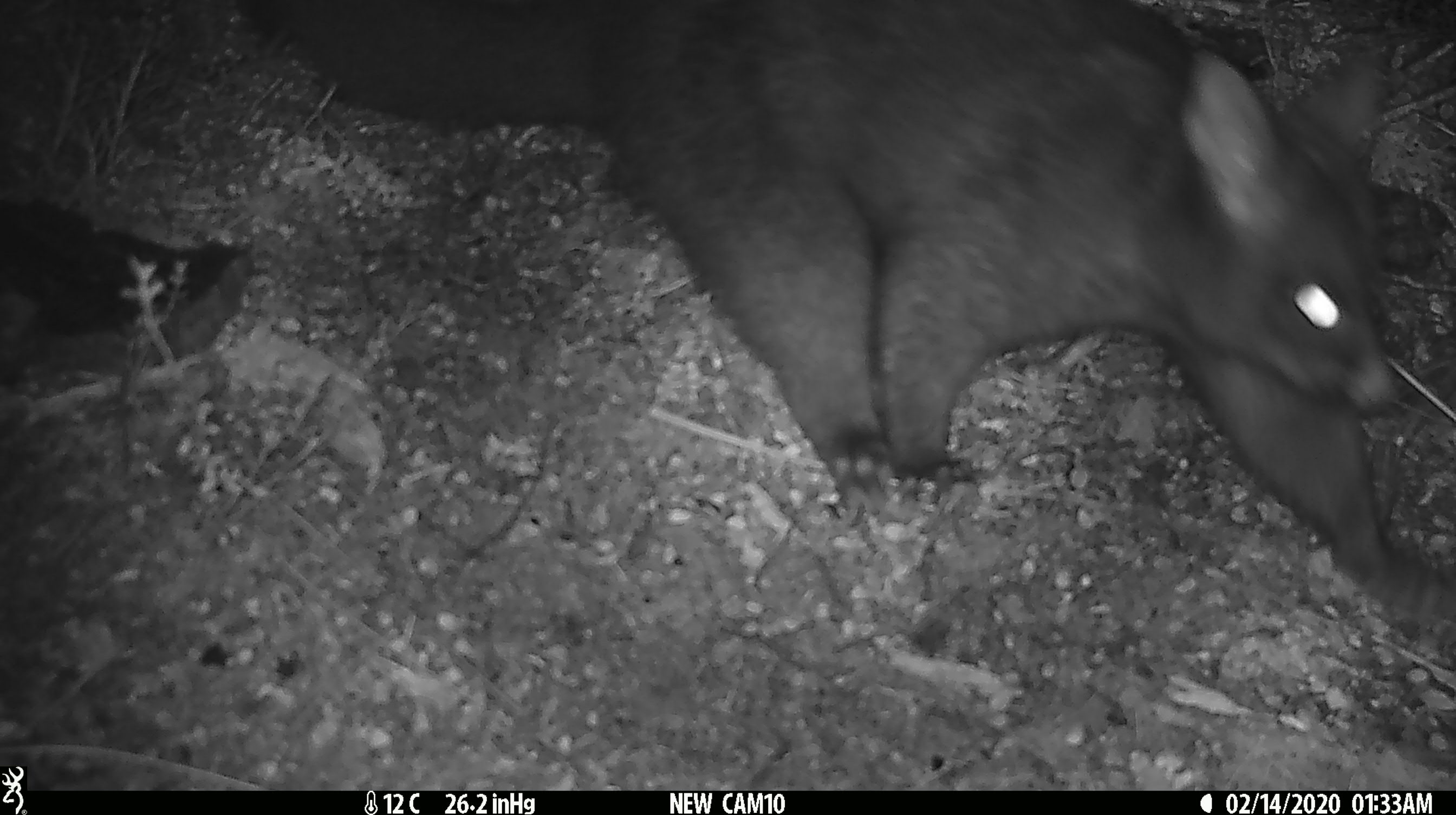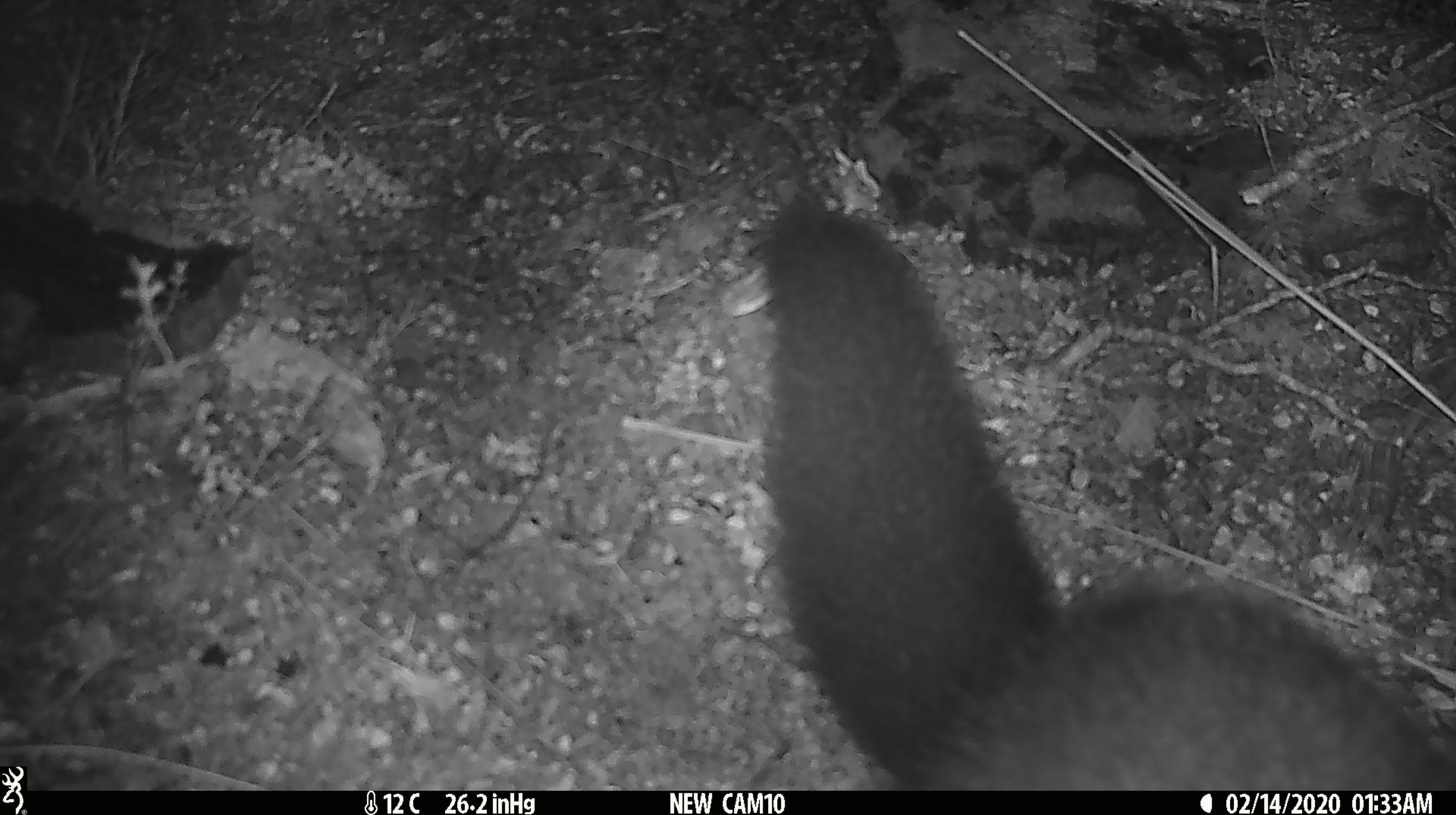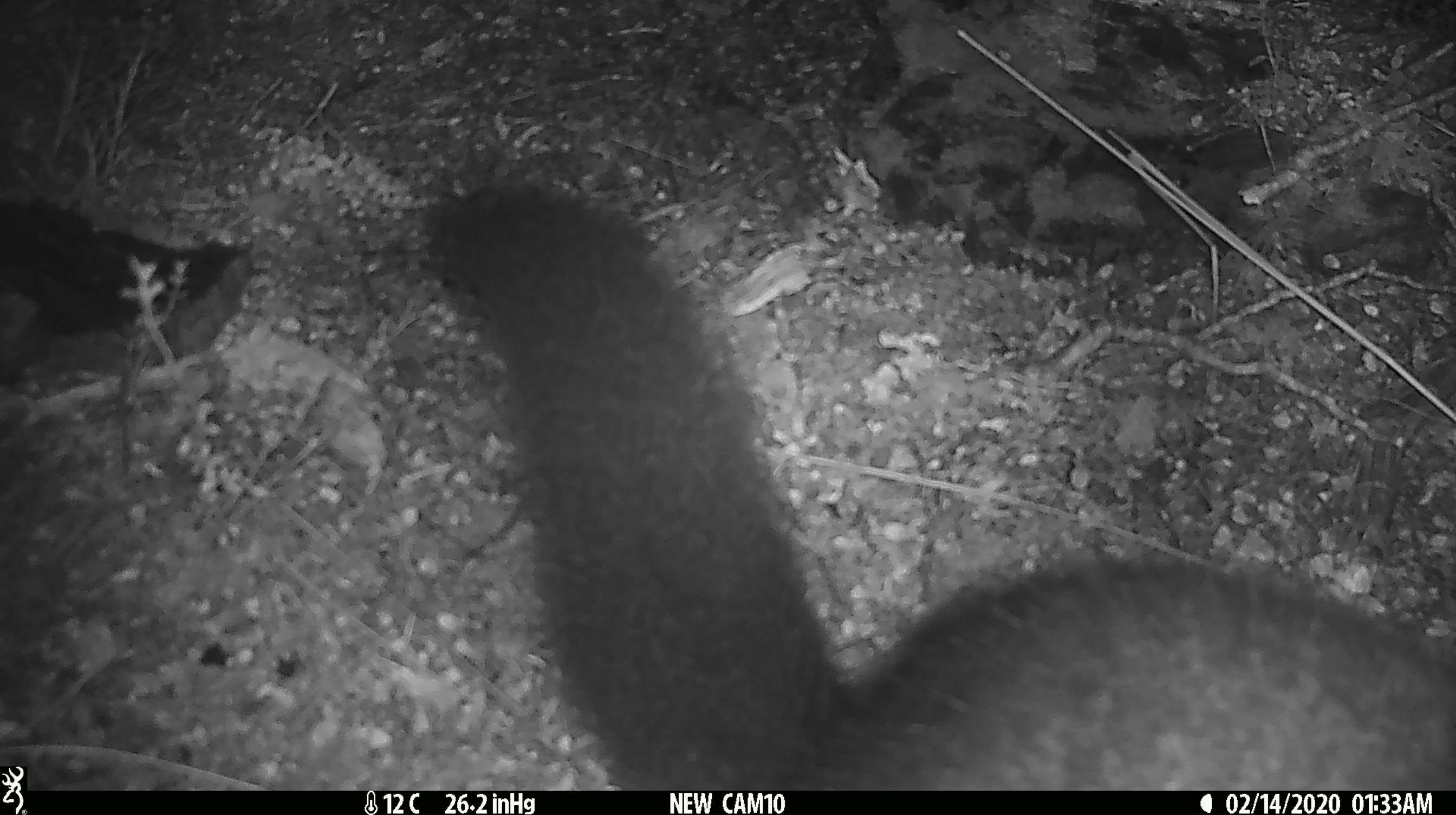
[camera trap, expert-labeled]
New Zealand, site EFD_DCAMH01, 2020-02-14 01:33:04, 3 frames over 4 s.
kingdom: Animalia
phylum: Chordata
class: Mammalia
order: Diprotodontia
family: Phalangeridae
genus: Trichosurus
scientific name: Trichosurus vulpecula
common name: common brushtail possum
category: possum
Possum (common brushtail possum) (Trichosurus vulpecula).